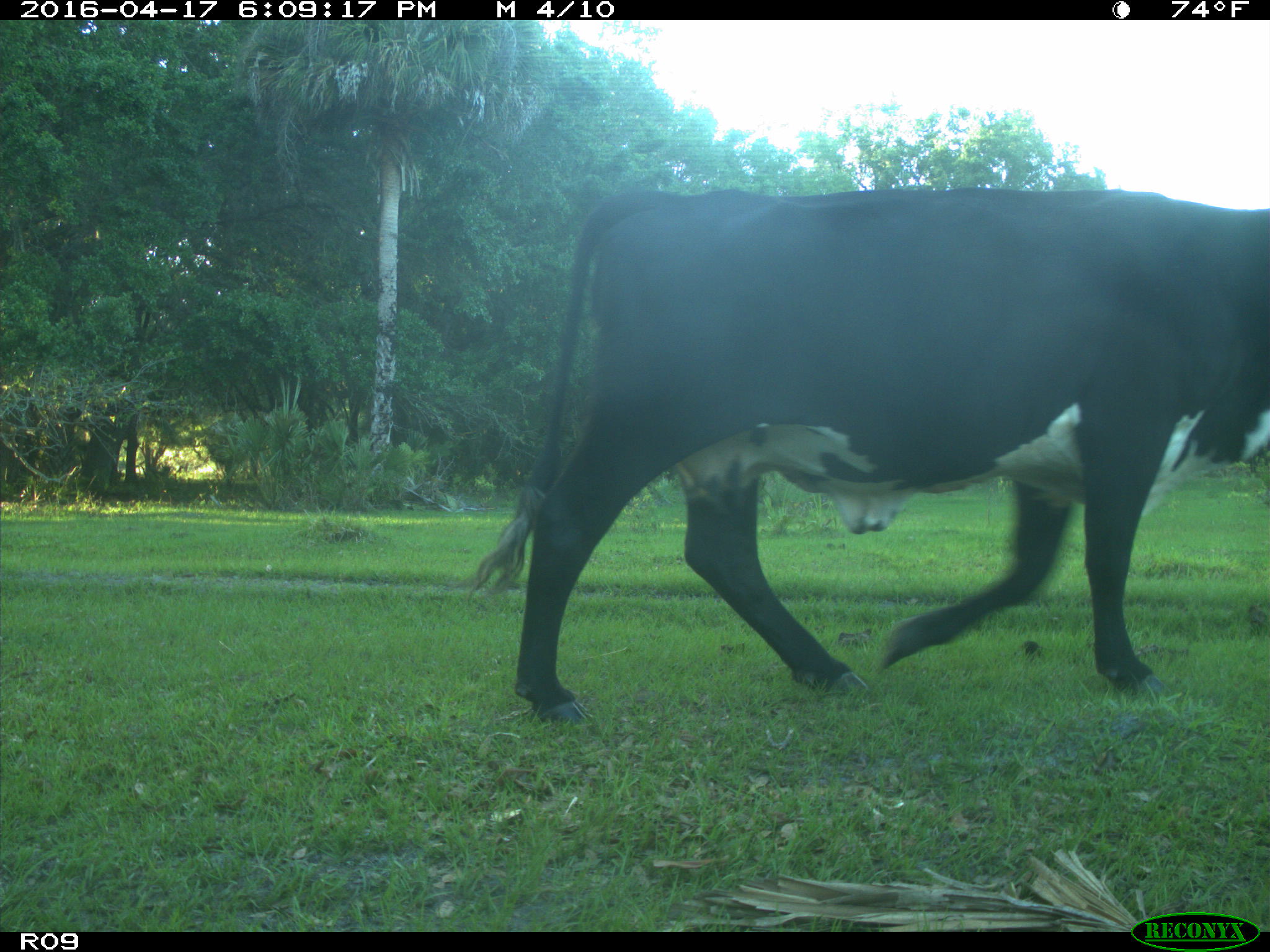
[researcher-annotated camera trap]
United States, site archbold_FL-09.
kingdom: Animalia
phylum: Chordata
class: Mammalia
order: Artiodactyla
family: Bovidae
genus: Bos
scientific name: Bos taurus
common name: domestic cow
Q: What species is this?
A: Bos taurus (domestic cow).